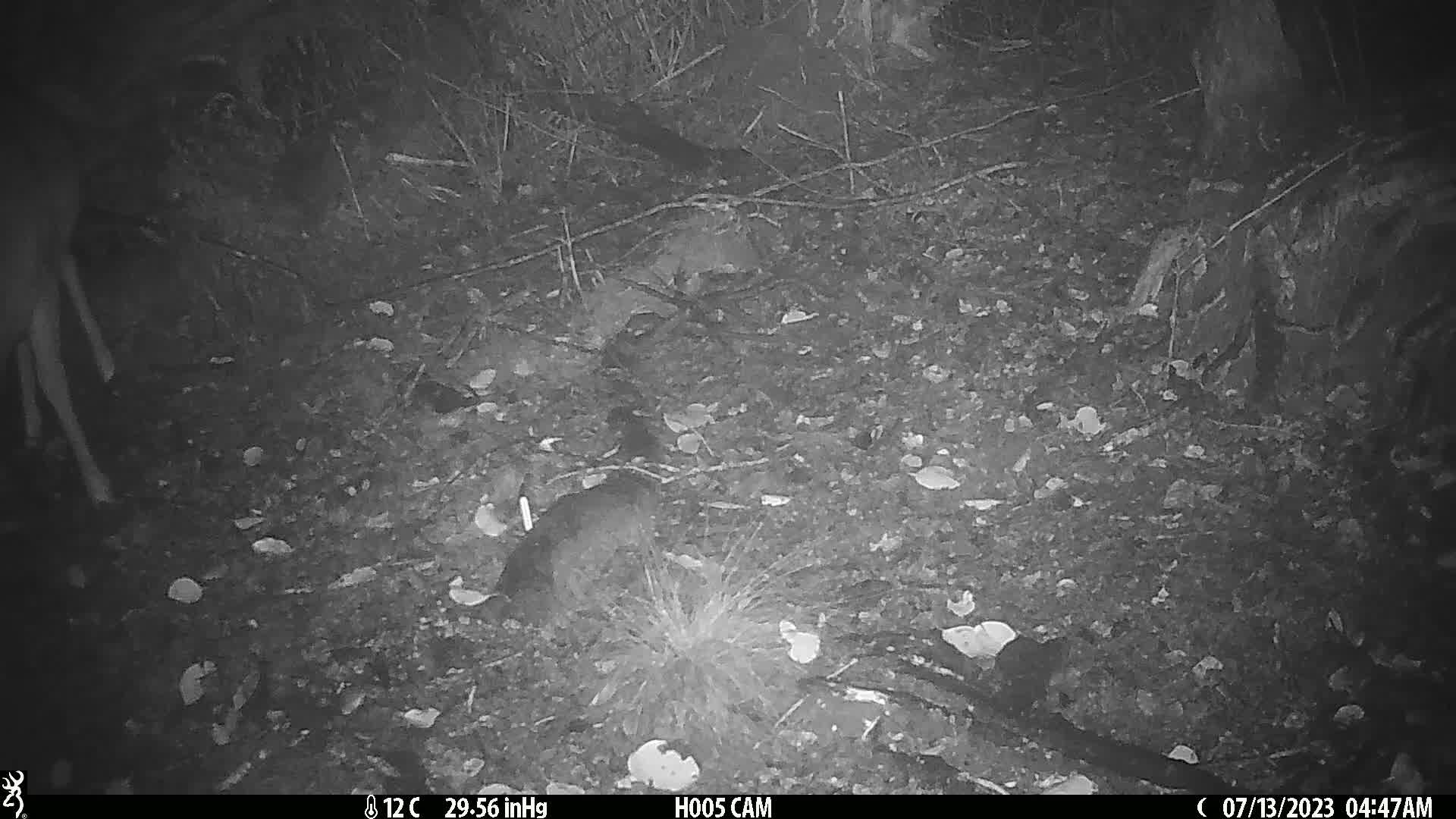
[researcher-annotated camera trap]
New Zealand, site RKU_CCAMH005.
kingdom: Animalia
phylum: Chordata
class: Mammalia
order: Artiodactyla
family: Cervidae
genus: Odocoileus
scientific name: Odocoileus virginianus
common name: white-tailed deer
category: white tailed deer